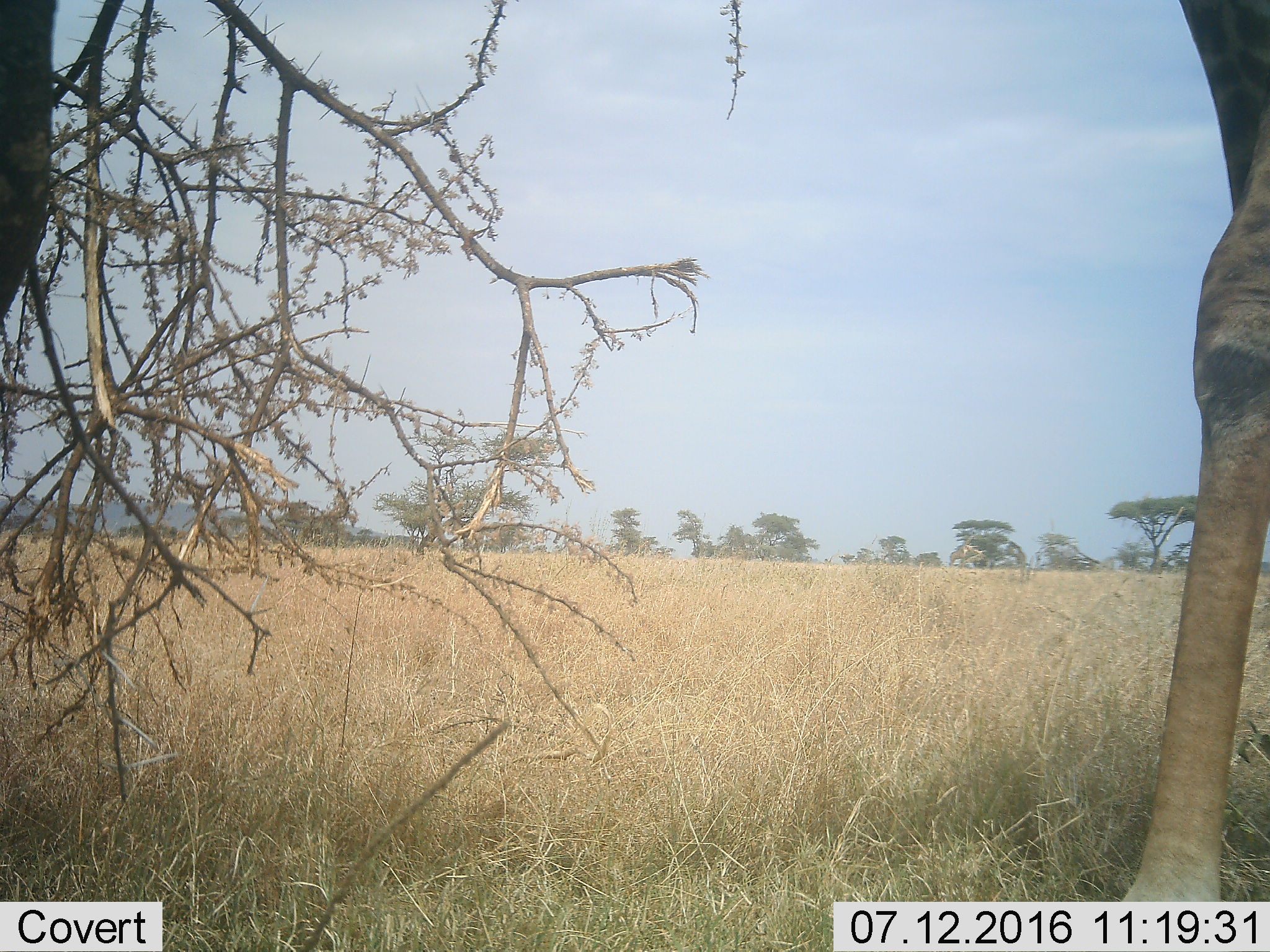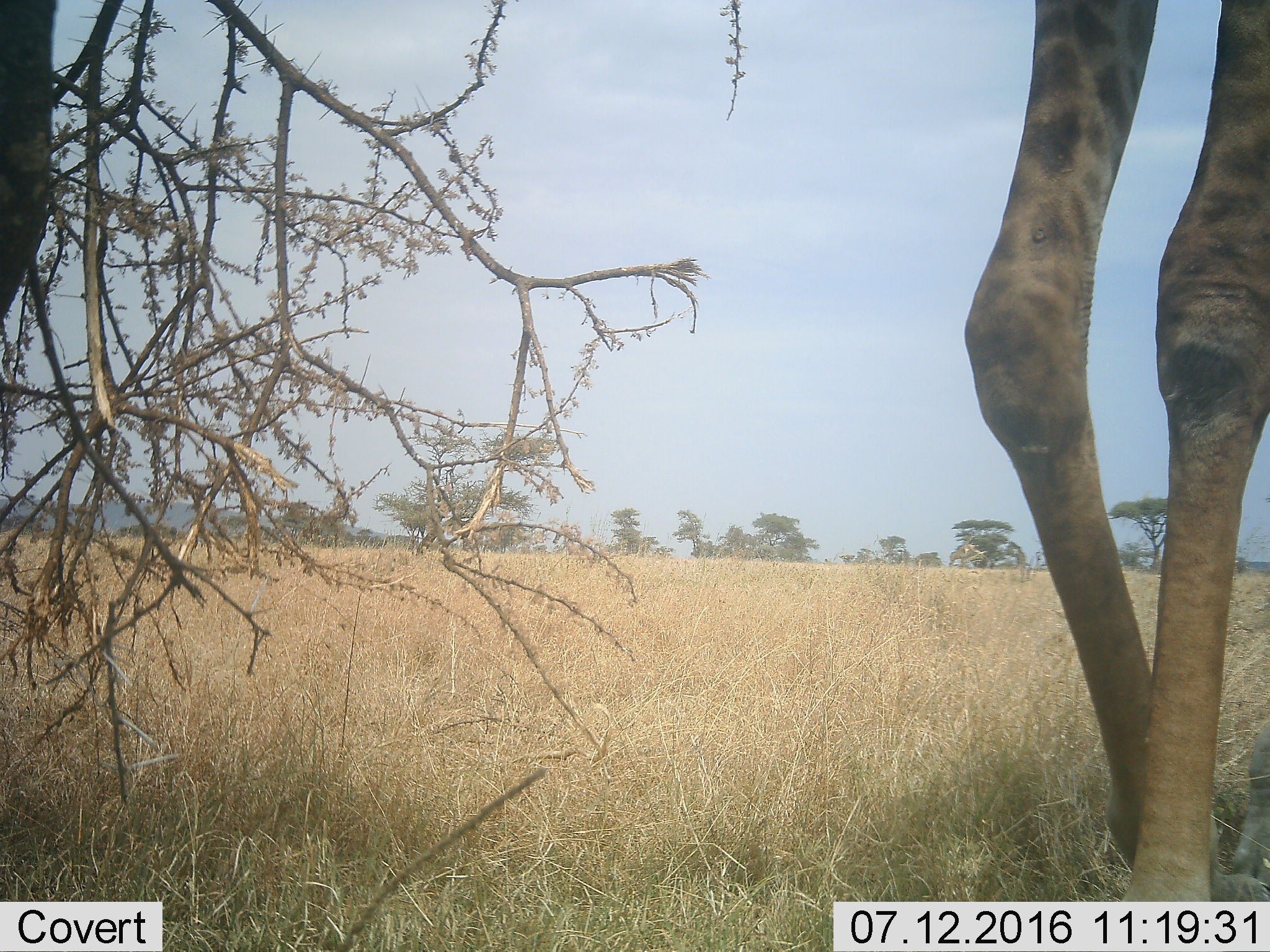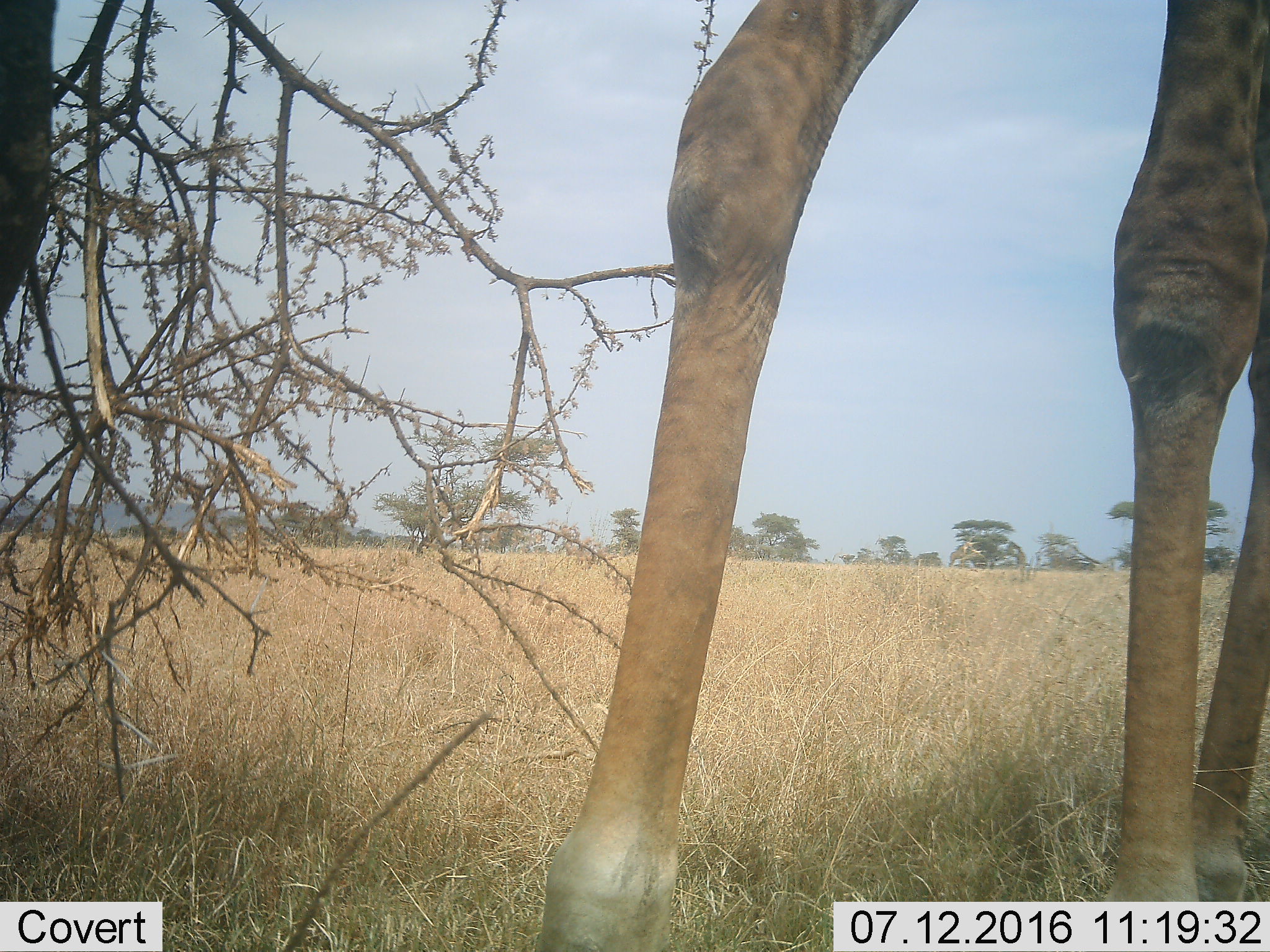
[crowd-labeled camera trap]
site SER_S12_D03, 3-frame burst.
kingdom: Animalia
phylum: Chordata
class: Mammalia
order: Artiodactyla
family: Giraffidae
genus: Giraffa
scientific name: Giraffa camelopardalis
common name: giraffe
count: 1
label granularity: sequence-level